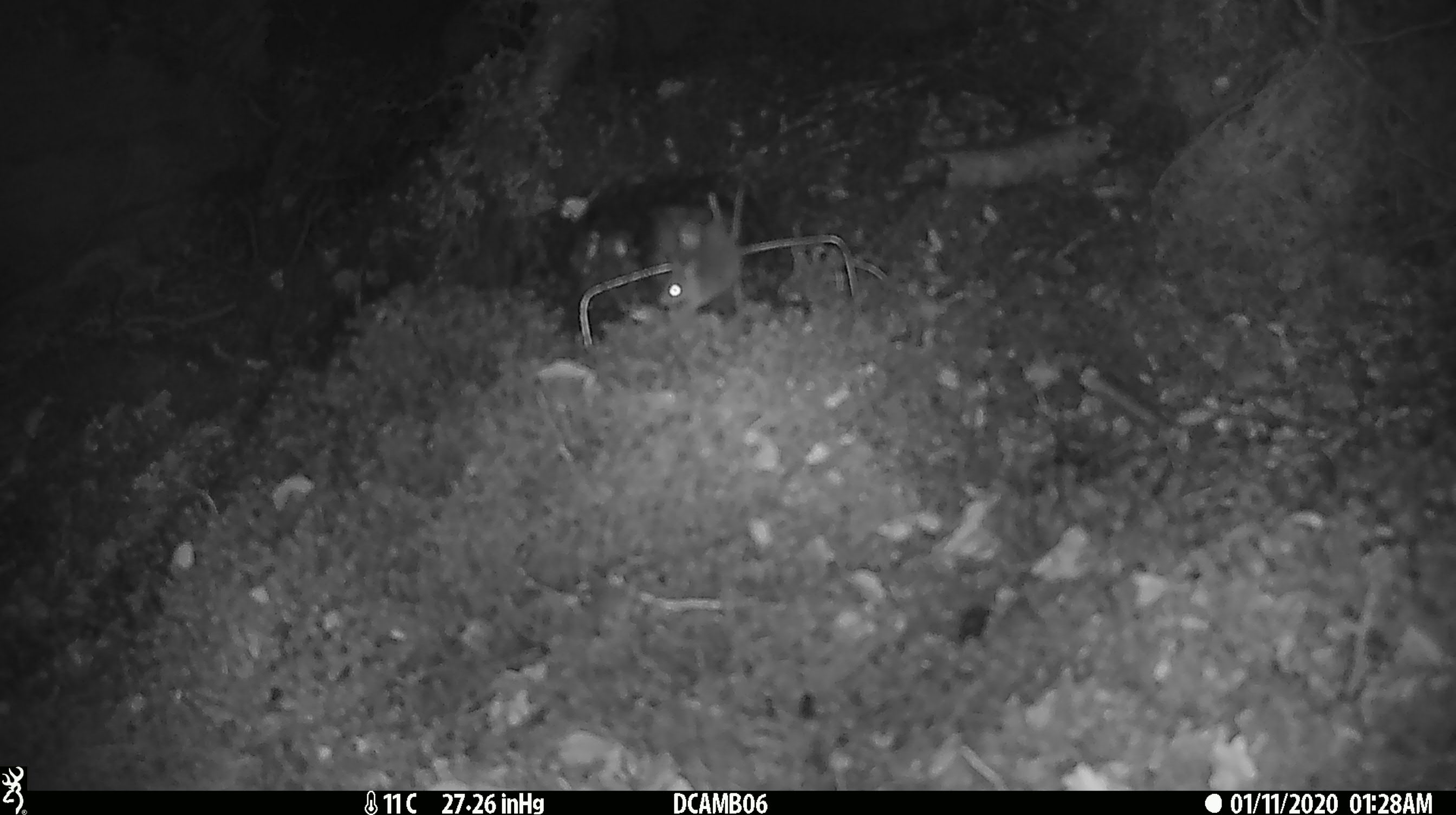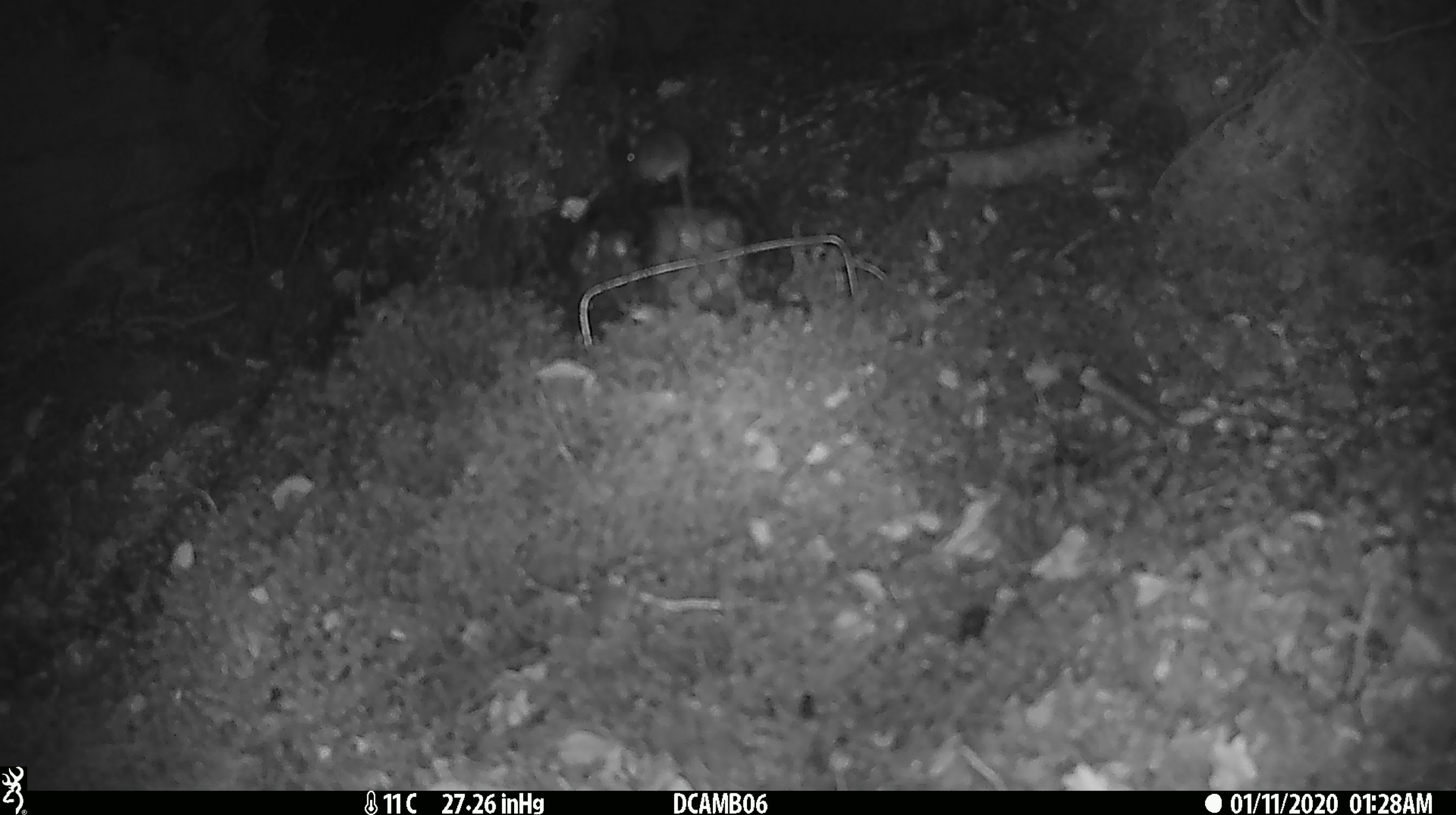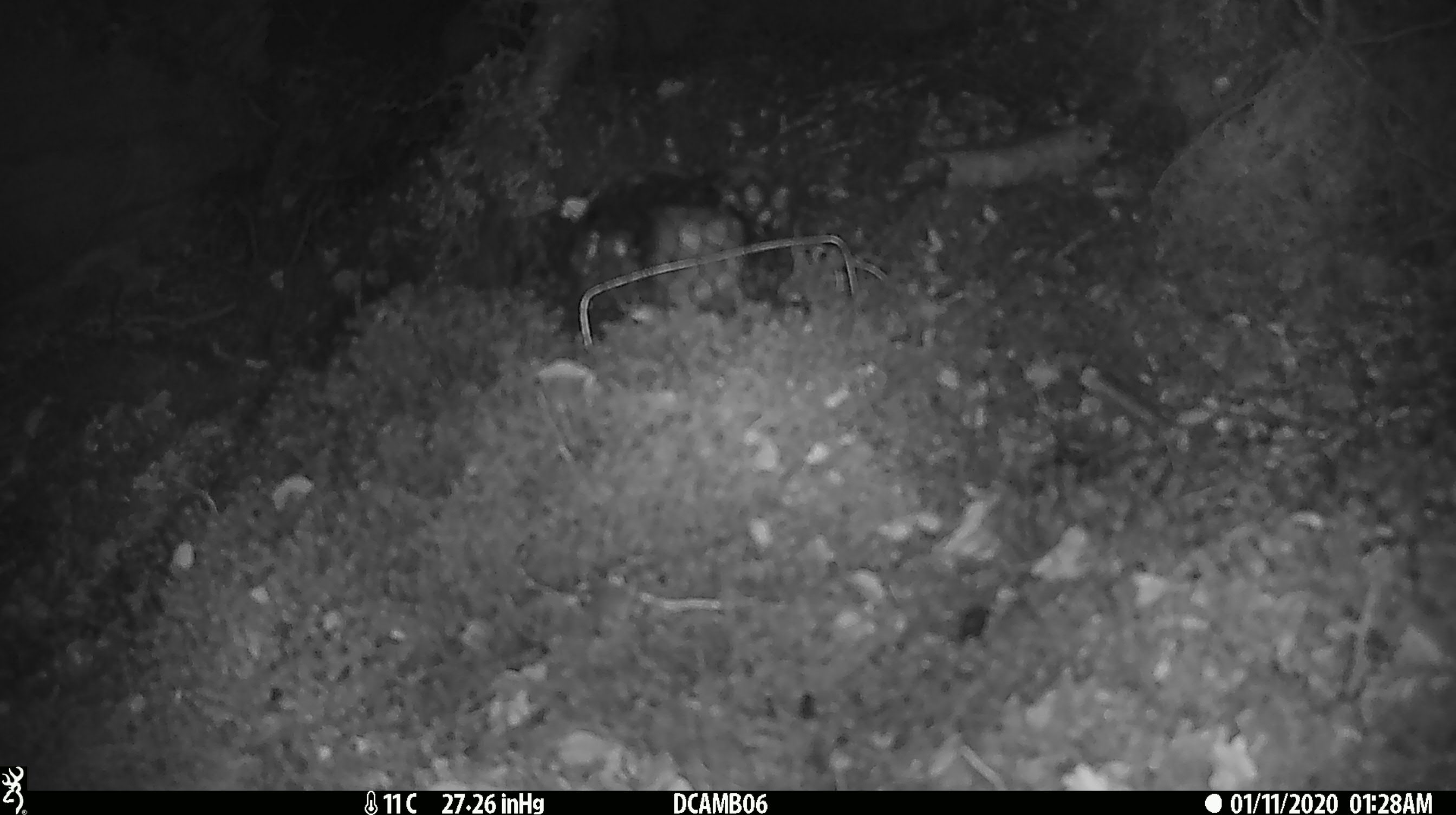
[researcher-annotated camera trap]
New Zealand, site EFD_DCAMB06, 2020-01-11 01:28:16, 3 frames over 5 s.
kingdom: Animalia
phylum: Chordata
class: Mammalia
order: Rodentia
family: Muridae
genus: Mus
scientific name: Mus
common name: mouse